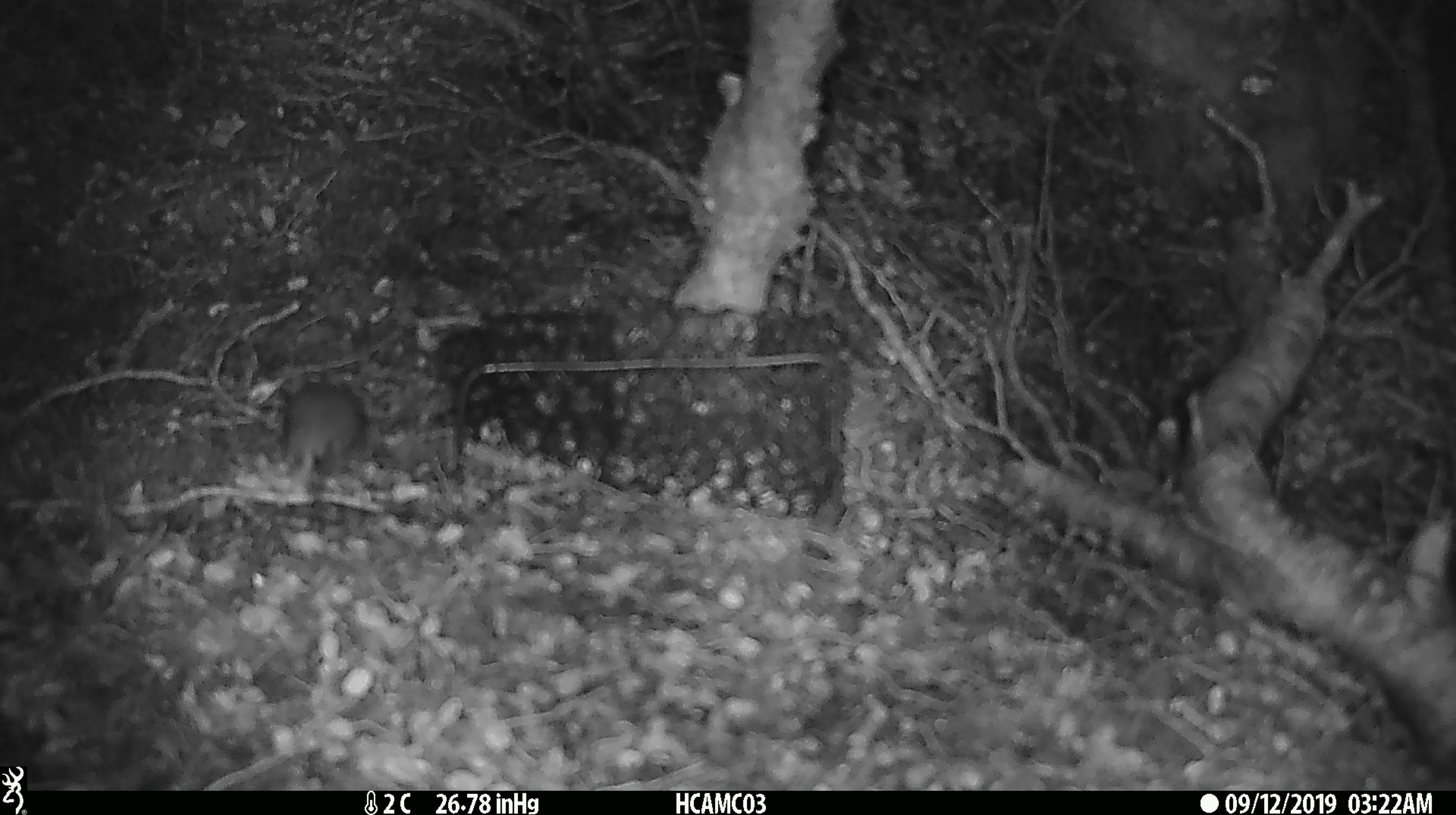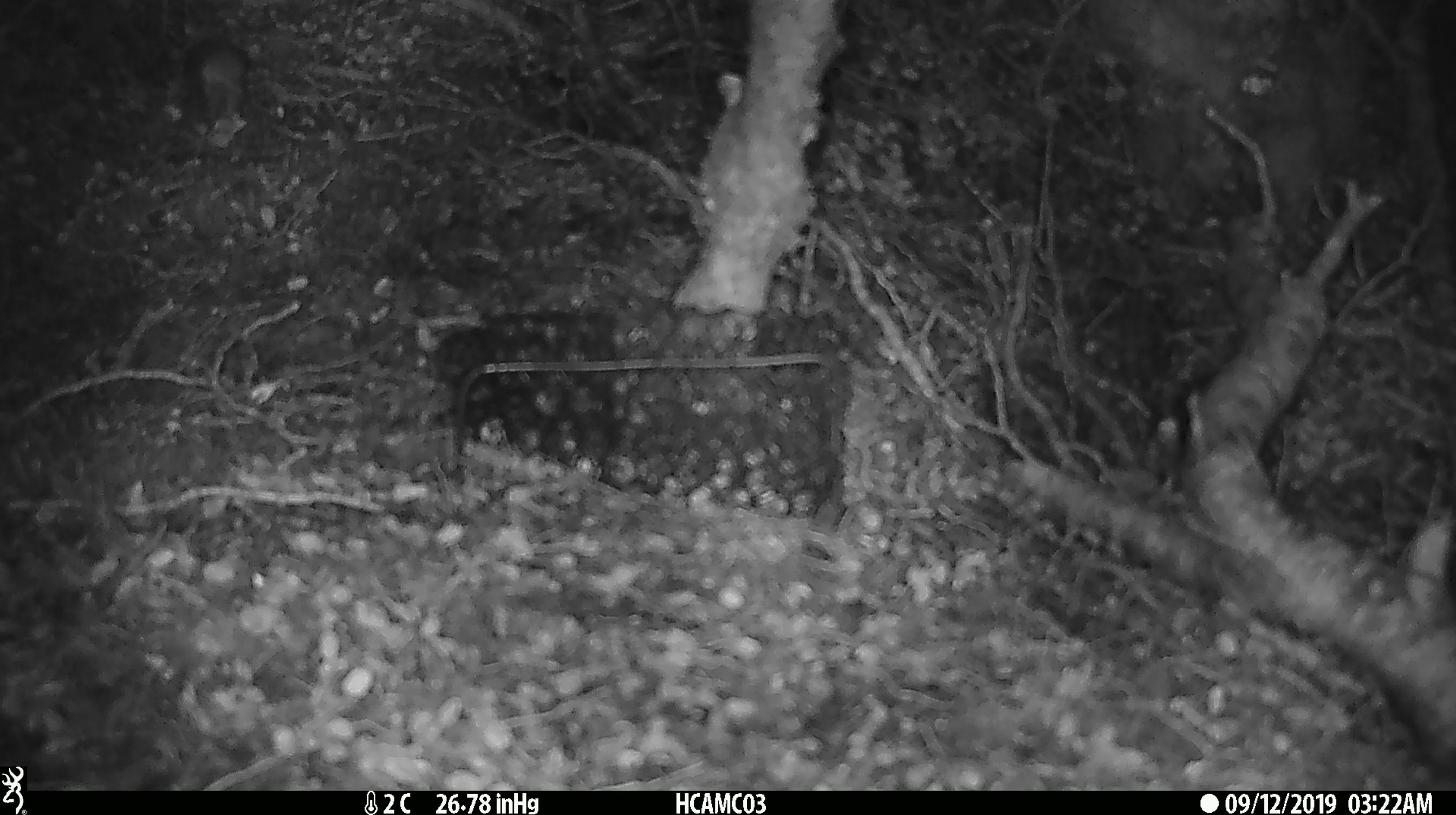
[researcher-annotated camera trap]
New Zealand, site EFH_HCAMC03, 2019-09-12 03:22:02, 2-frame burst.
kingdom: Animalia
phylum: Chordata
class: Mammalia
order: Rodentia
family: Muridae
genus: Mus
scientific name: Mus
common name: mouse